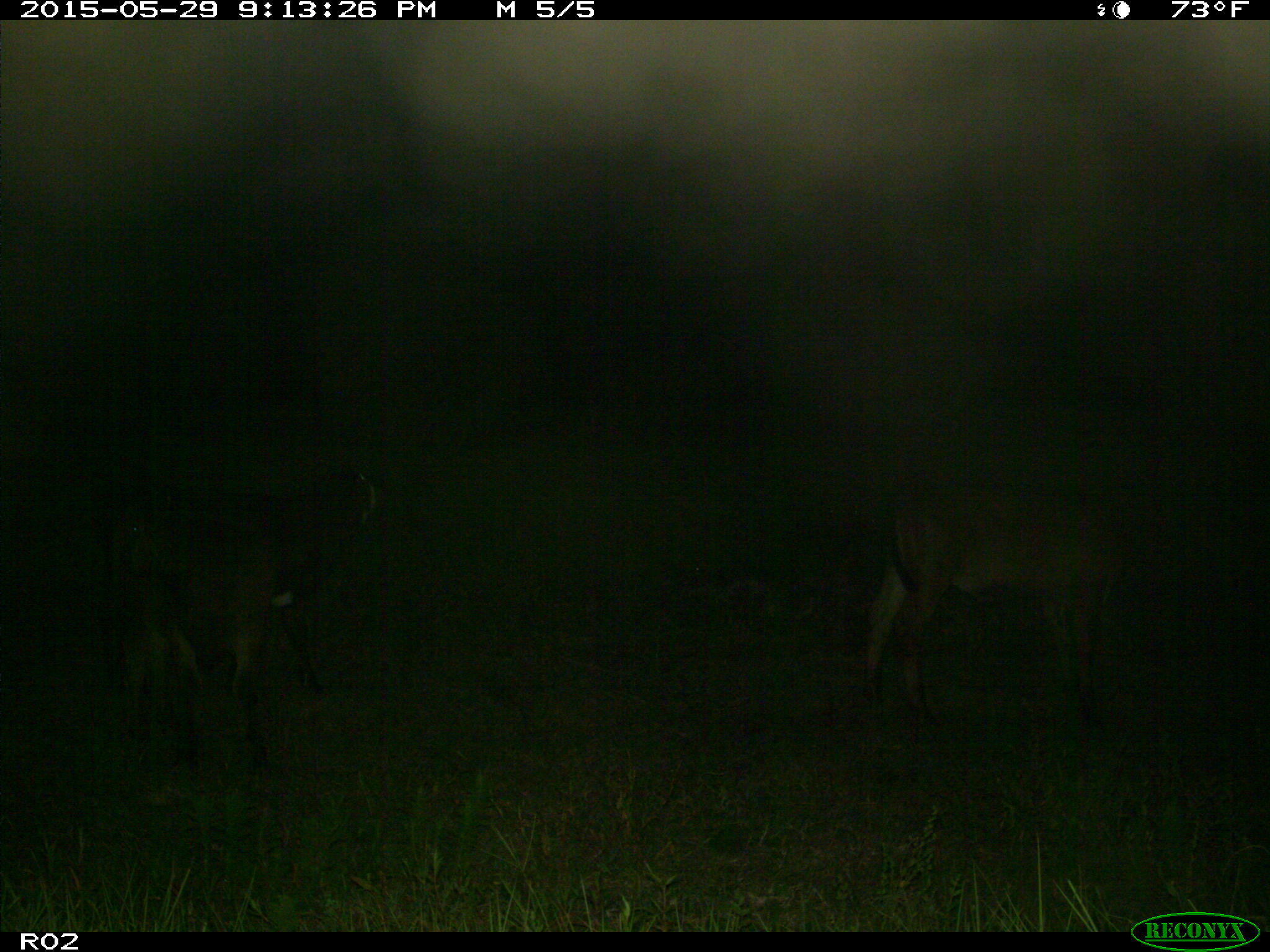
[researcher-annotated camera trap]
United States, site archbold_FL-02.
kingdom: Animalia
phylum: Chordata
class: Mammalia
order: Artiodactyla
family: Bovidae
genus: Bos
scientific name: Bos taurus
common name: domestic cow